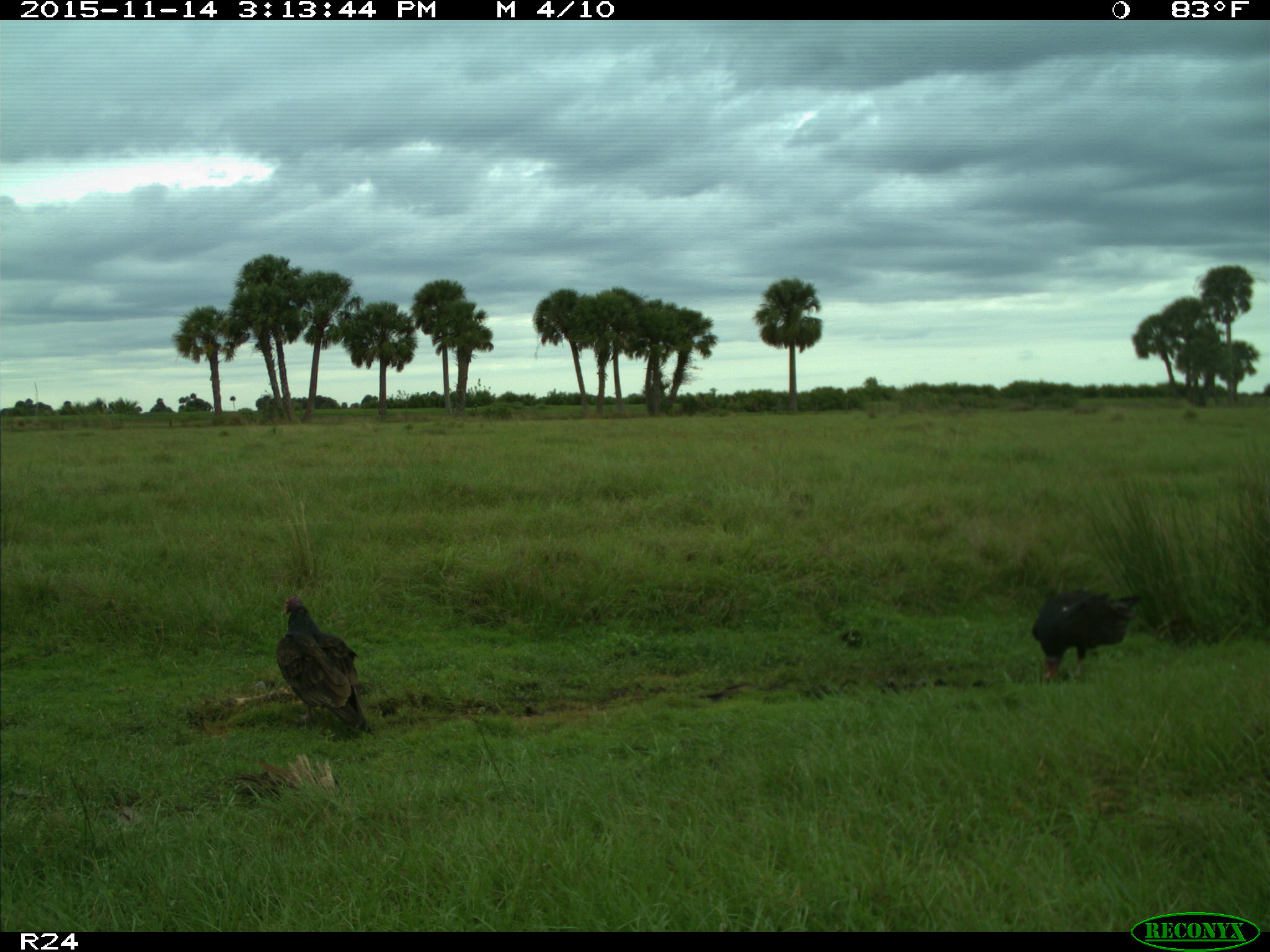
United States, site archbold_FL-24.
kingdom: Animalia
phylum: Chordata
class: Aves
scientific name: Aves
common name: birds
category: unidentified bird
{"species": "unidentified bird (birds) (Aves)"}